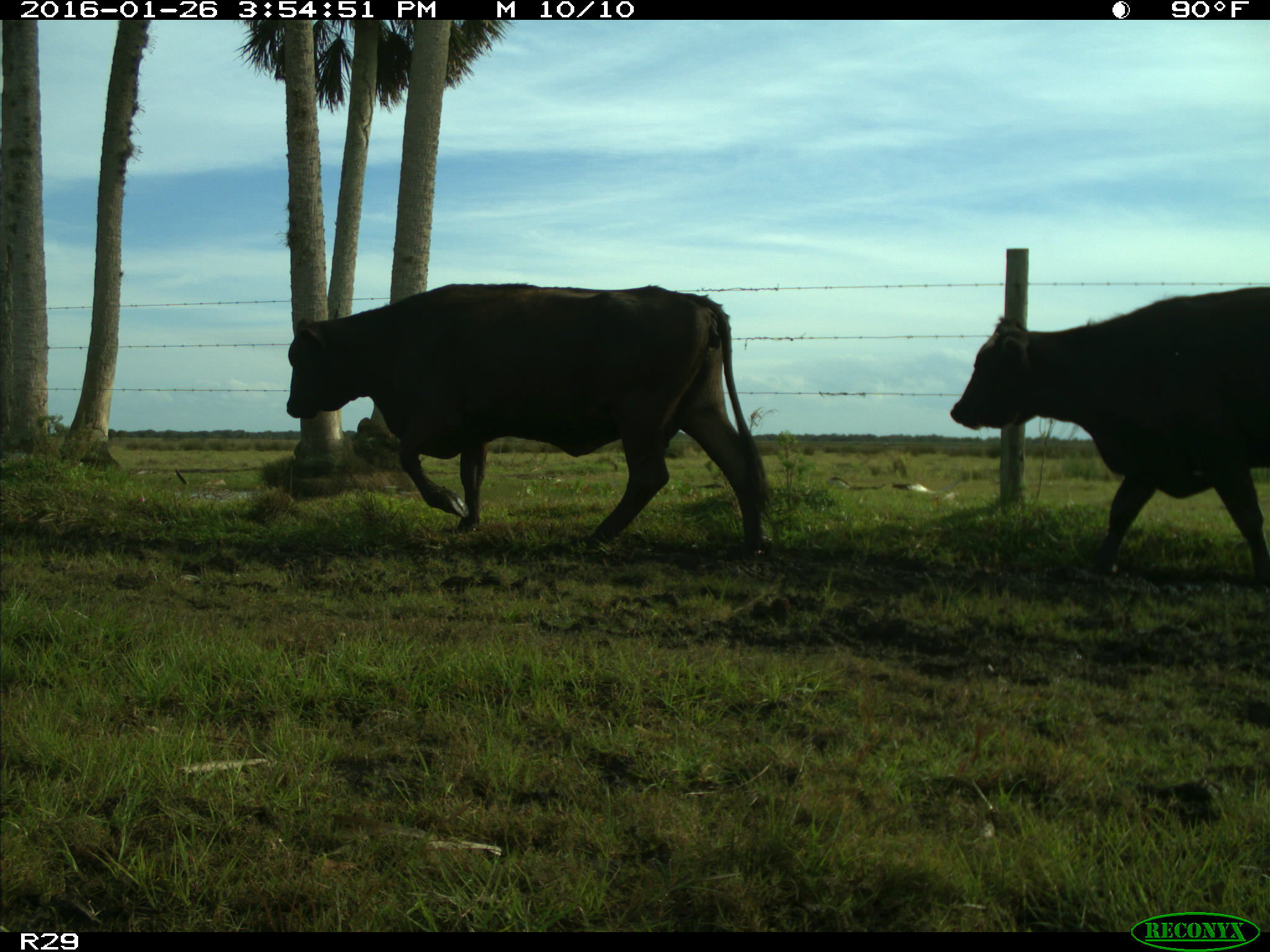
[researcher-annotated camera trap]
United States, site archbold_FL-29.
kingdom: Animalia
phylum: Chordata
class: Mammalia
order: Artiodactyla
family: Bovidae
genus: Bos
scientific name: Bos taurus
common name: domestic cow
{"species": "Bos taurus (domestic cow)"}